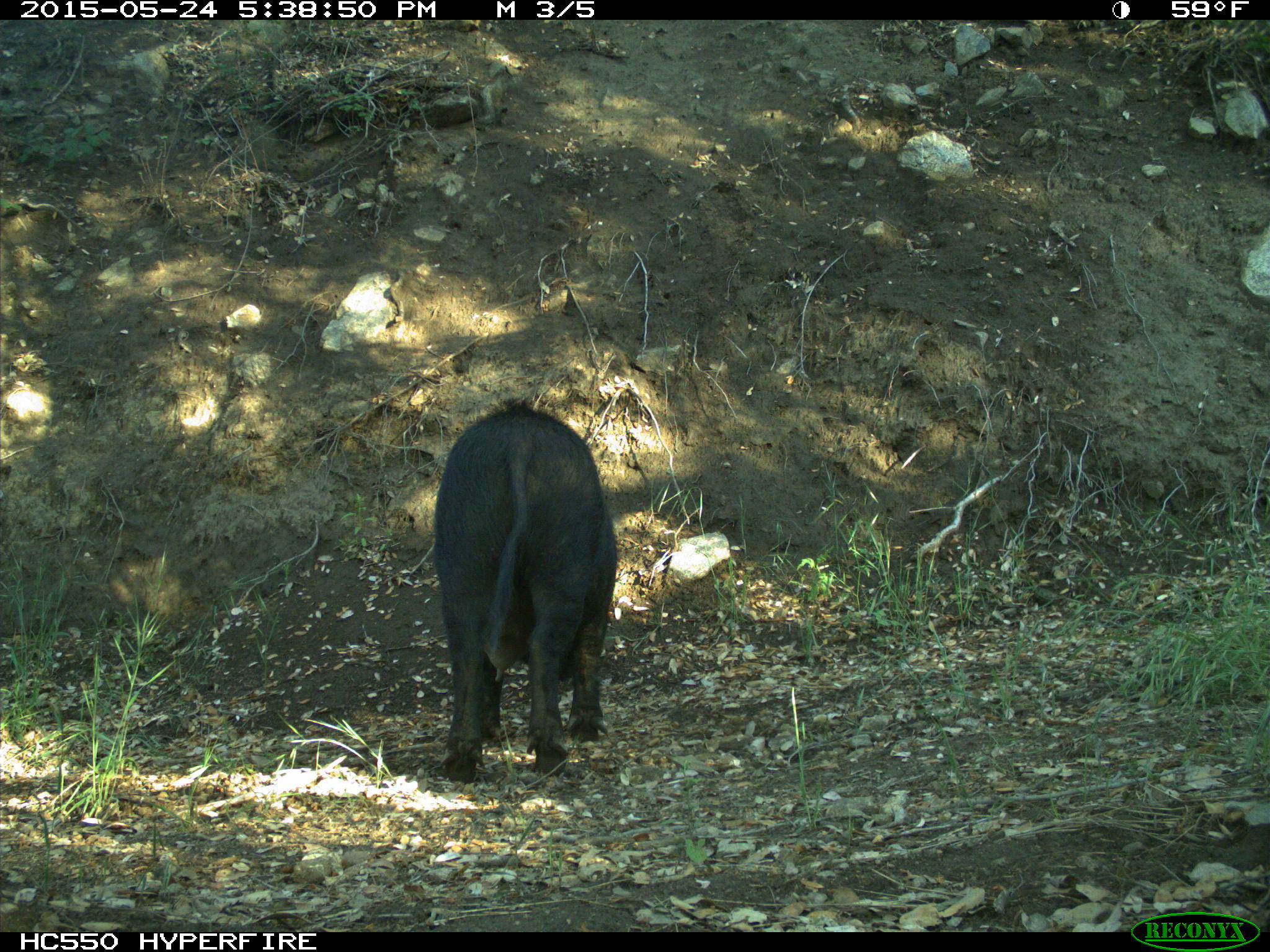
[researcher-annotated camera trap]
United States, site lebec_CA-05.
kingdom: Animalia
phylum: Chordata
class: Mammalia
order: Artiodactyla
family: Suidae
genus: Sus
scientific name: Sus scrofa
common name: wild boar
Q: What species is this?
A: Sus scrofa (wild boar).